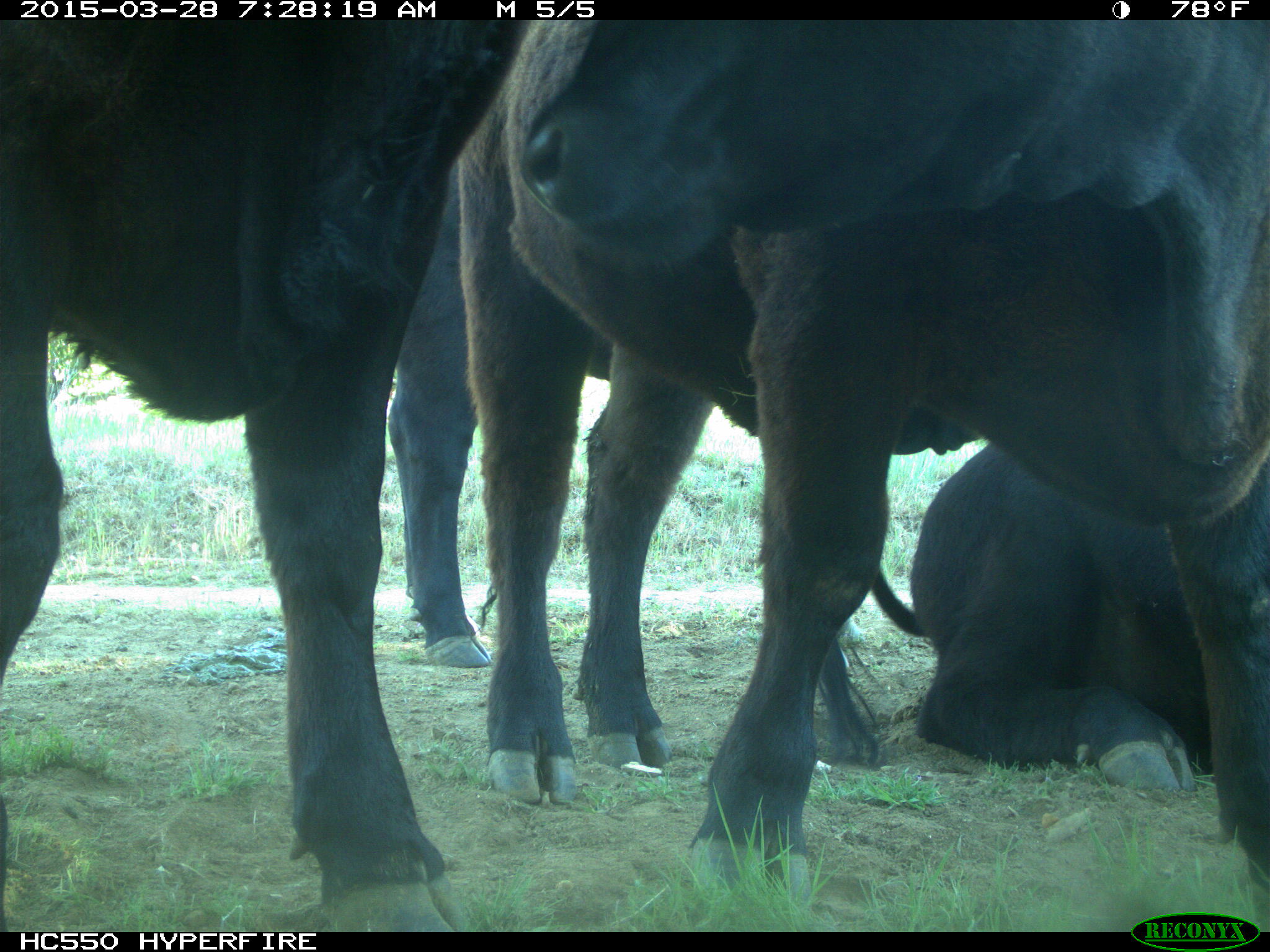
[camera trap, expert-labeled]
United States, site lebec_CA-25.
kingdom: Animalia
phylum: Chordata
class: Mammalia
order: Artiodactyla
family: Bovidae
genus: Bos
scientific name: Bos taurus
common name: domestic cow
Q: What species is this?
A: Bos taurus (domestic cow).